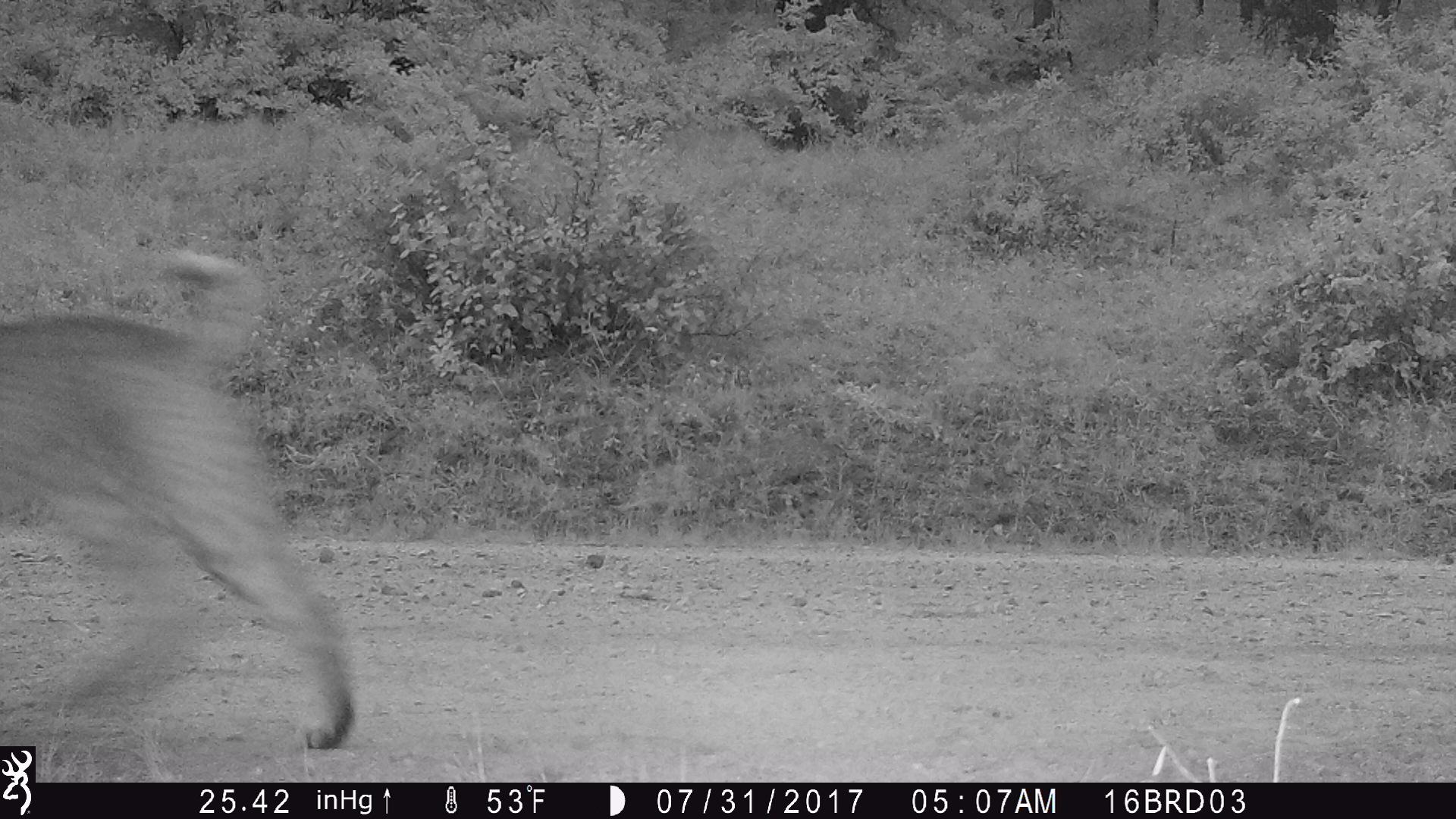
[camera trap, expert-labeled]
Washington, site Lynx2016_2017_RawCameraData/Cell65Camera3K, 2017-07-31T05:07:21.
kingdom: Animalia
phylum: Chordata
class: Mammalia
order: Carnivora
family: Felidae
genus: Lynx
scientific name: Lynx rufus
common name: bobcat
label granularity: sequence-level